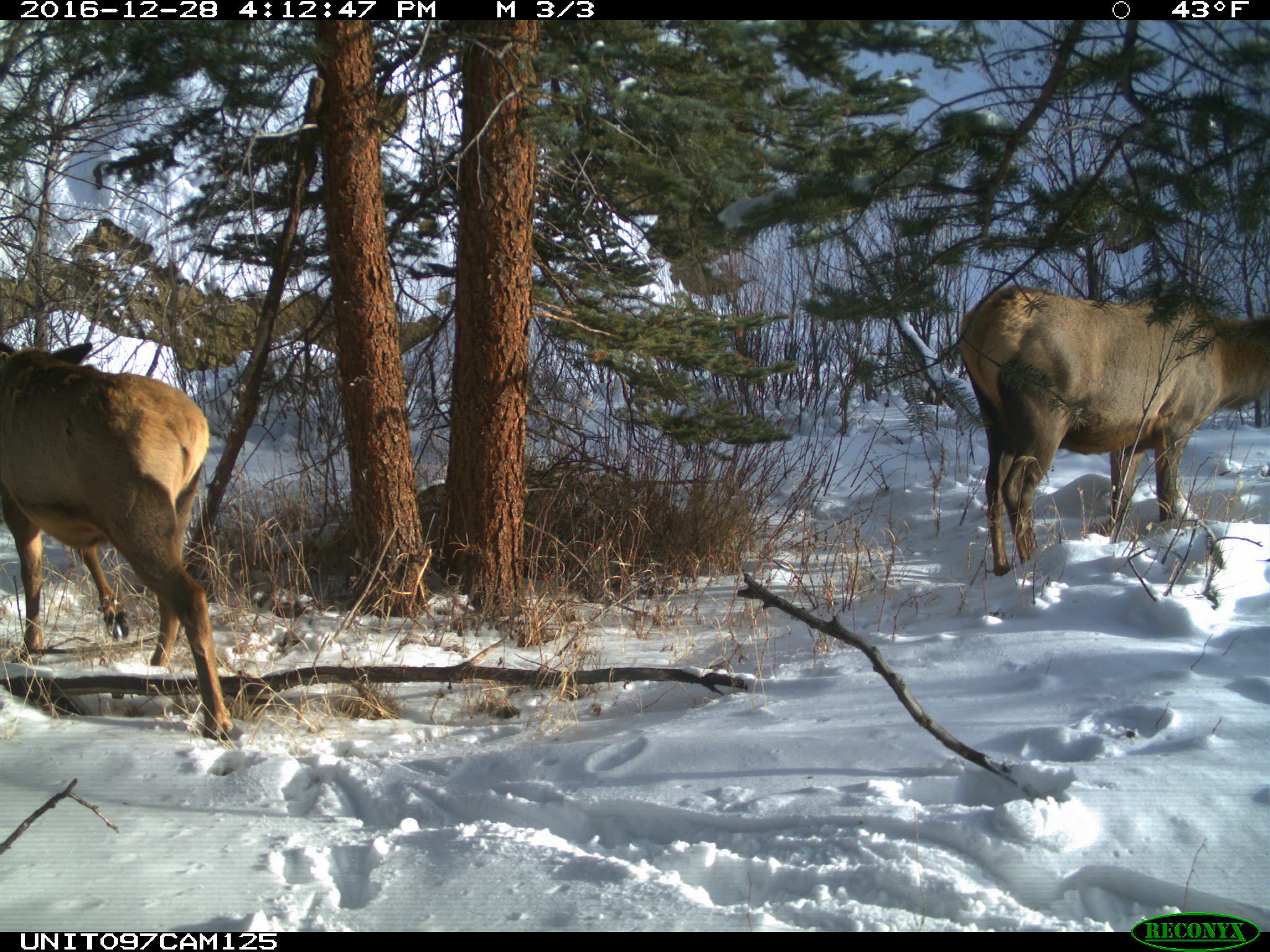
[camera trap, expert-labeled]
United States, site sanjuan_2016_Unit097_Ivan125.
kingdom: Animalia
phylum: Chordata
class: Mammalia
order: Artiodactyla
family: Cervidae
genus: Cervus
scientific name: Cervus elaphus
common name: red deer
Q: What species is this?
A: Cervus elaphus (red deer).